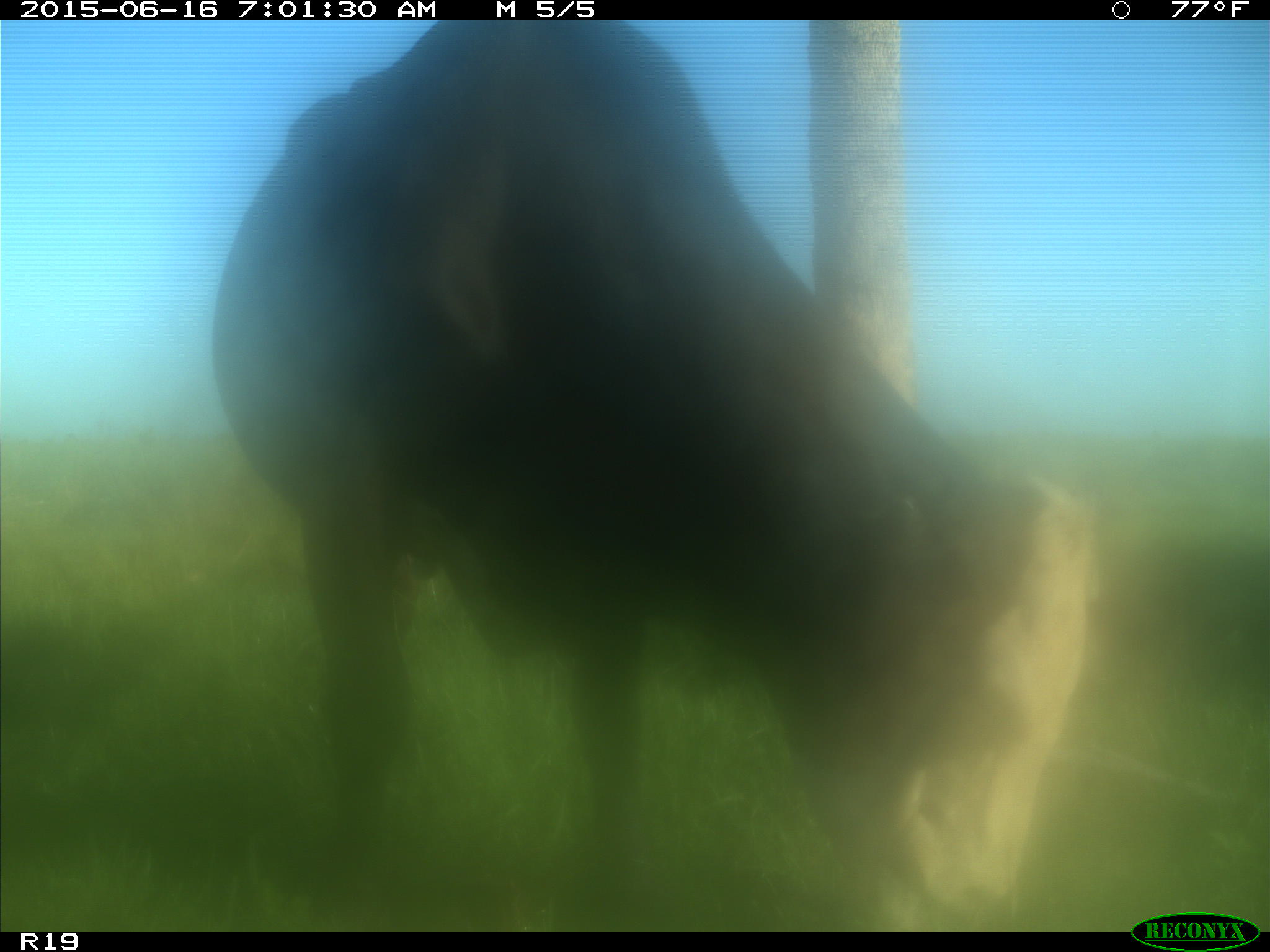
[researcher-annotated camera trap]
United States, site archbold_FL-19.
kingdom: Animalia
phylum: Chordata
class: Mammalia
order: Artiodactyla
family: Bovidae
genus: Bos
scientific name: Bos taurus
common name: domestic cow